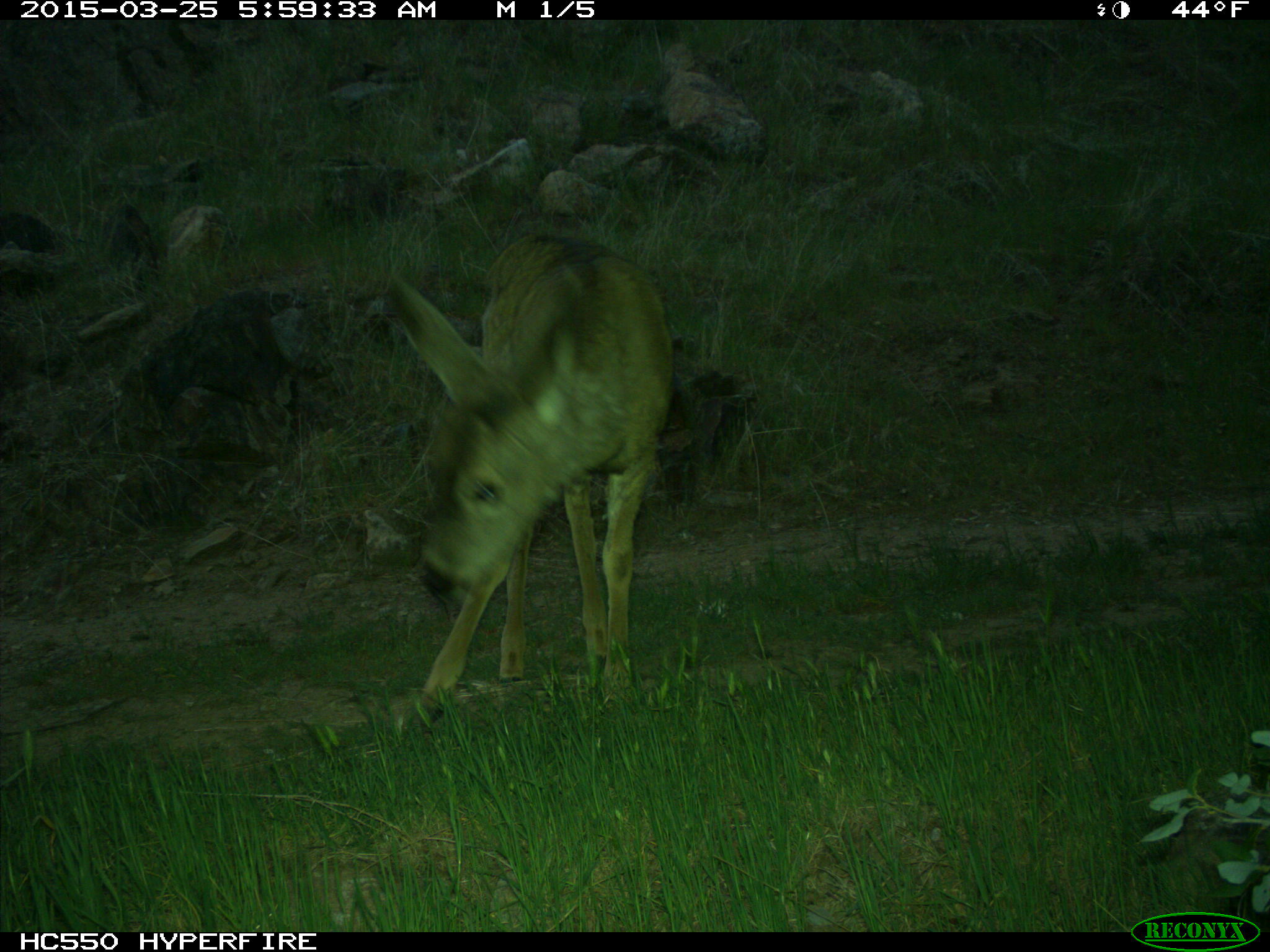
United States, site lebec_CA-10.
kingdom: Animalia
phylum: Chordata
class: Mammalia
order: Artiodactyla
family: Cervidae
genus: Odocoileus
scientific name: Odocoileus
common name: deer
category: unidentified deer